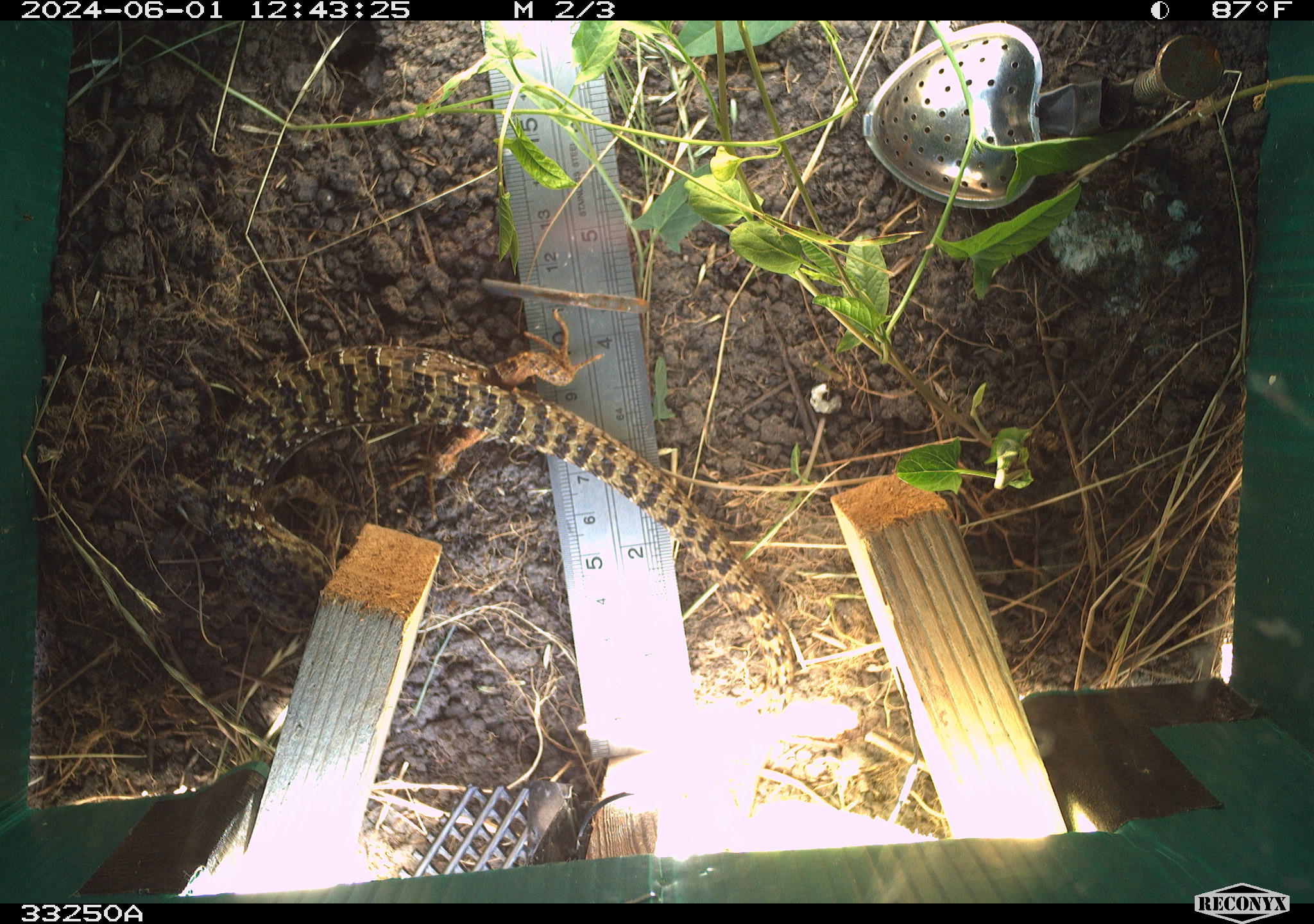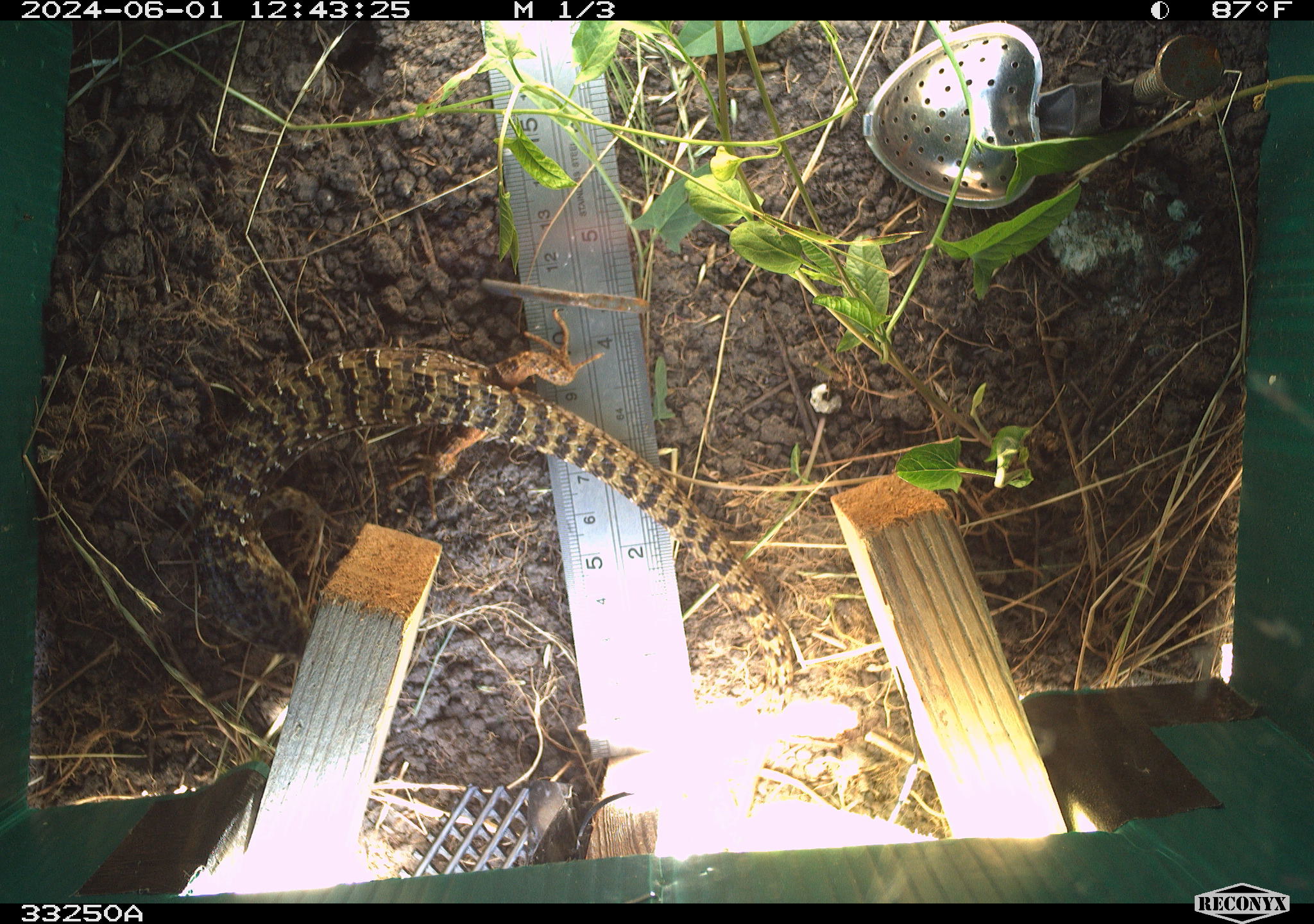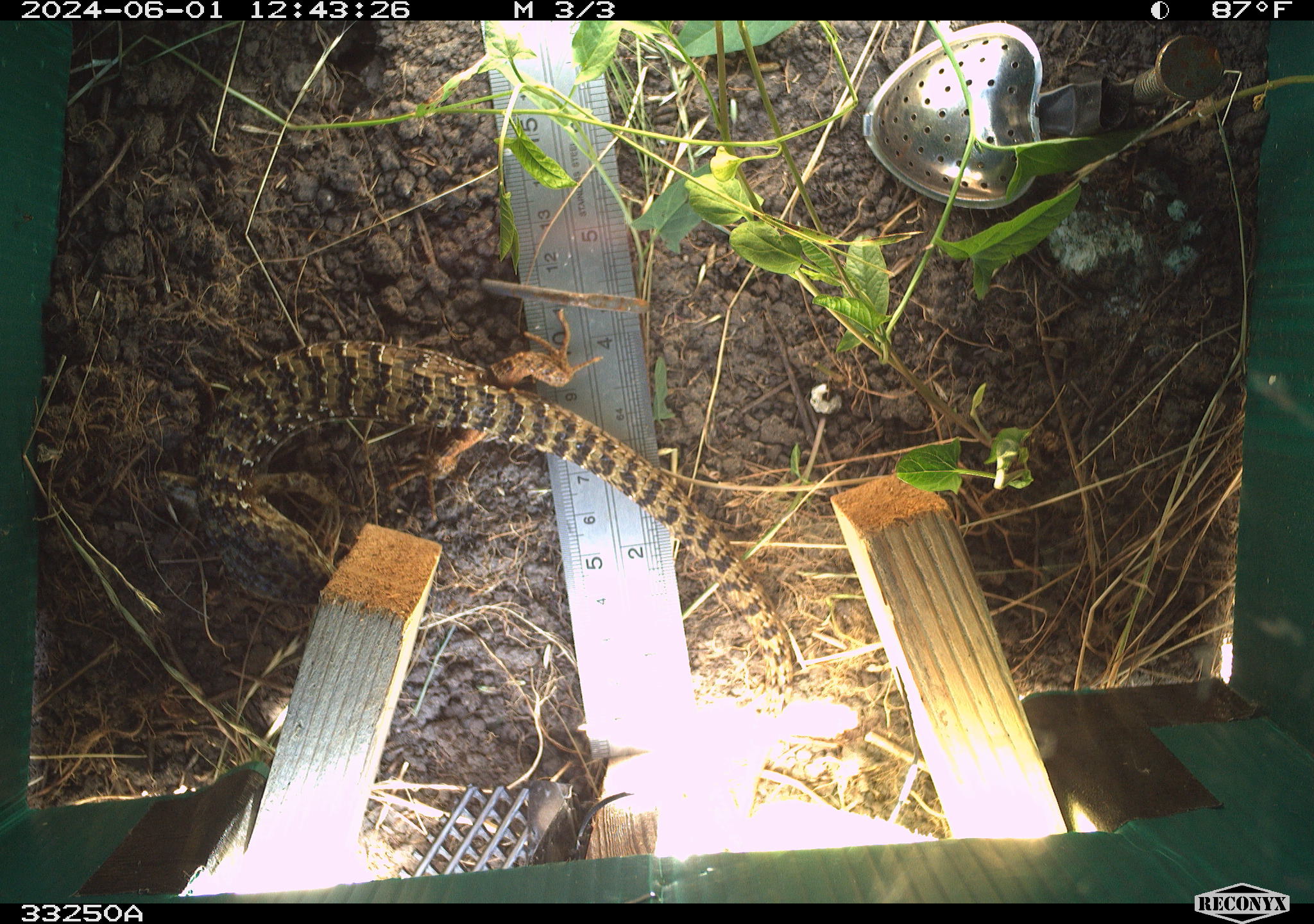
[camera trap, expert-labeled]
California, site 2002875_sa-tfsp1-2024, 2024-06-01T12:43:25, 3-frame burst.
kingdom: Animalia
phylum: Chordata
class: Reptilia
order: Squamata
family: Anguidae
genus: Elgaria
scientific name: Elgaria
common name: alligator lizards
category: elgaria species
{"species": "elgaria species (alligator lizards) (Elgaria)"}